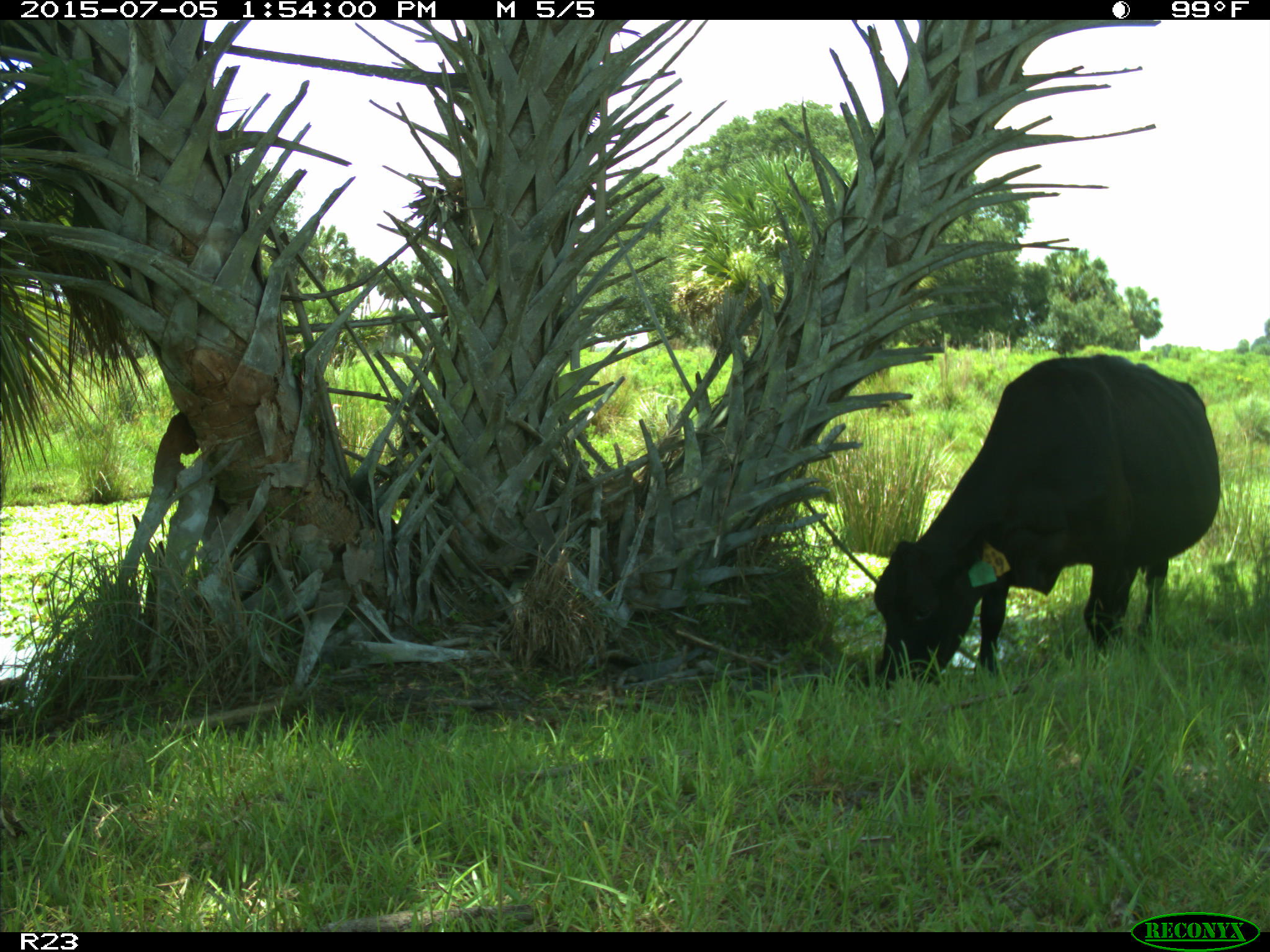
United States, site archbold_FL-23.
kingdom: Animalia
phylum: Chordata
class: Mammalia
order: Artiodactyla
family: Bovidae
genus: Bos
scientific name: Bos taurus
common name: domestic cow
Bos taurus (domestic cow).